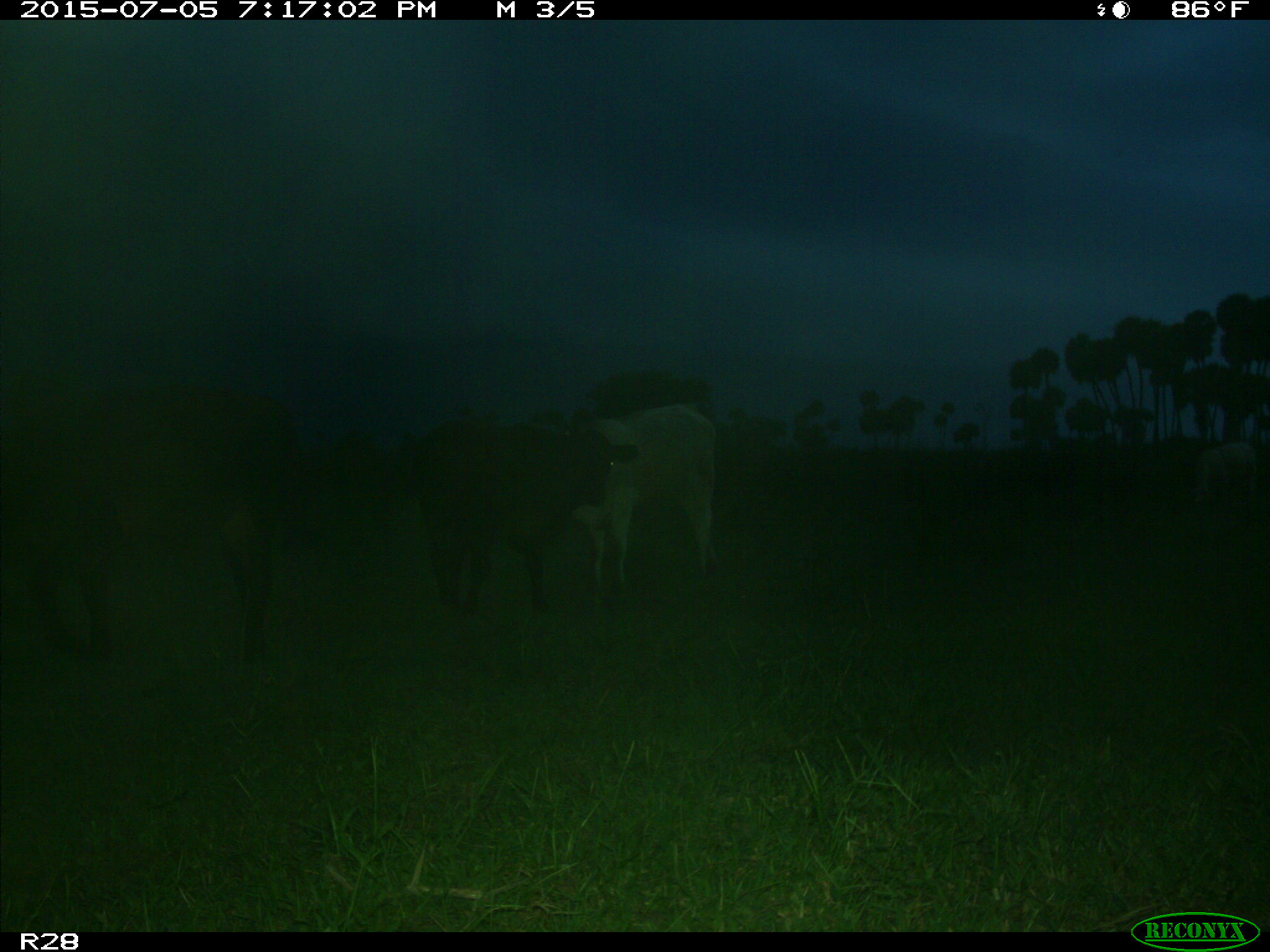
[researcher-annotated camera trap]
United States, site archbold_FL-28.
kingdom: Animalia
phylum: Chordata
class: Mammalia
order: Artiodactyla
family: Bovidae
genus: Bos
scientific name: Bos taurus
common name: domestic cow